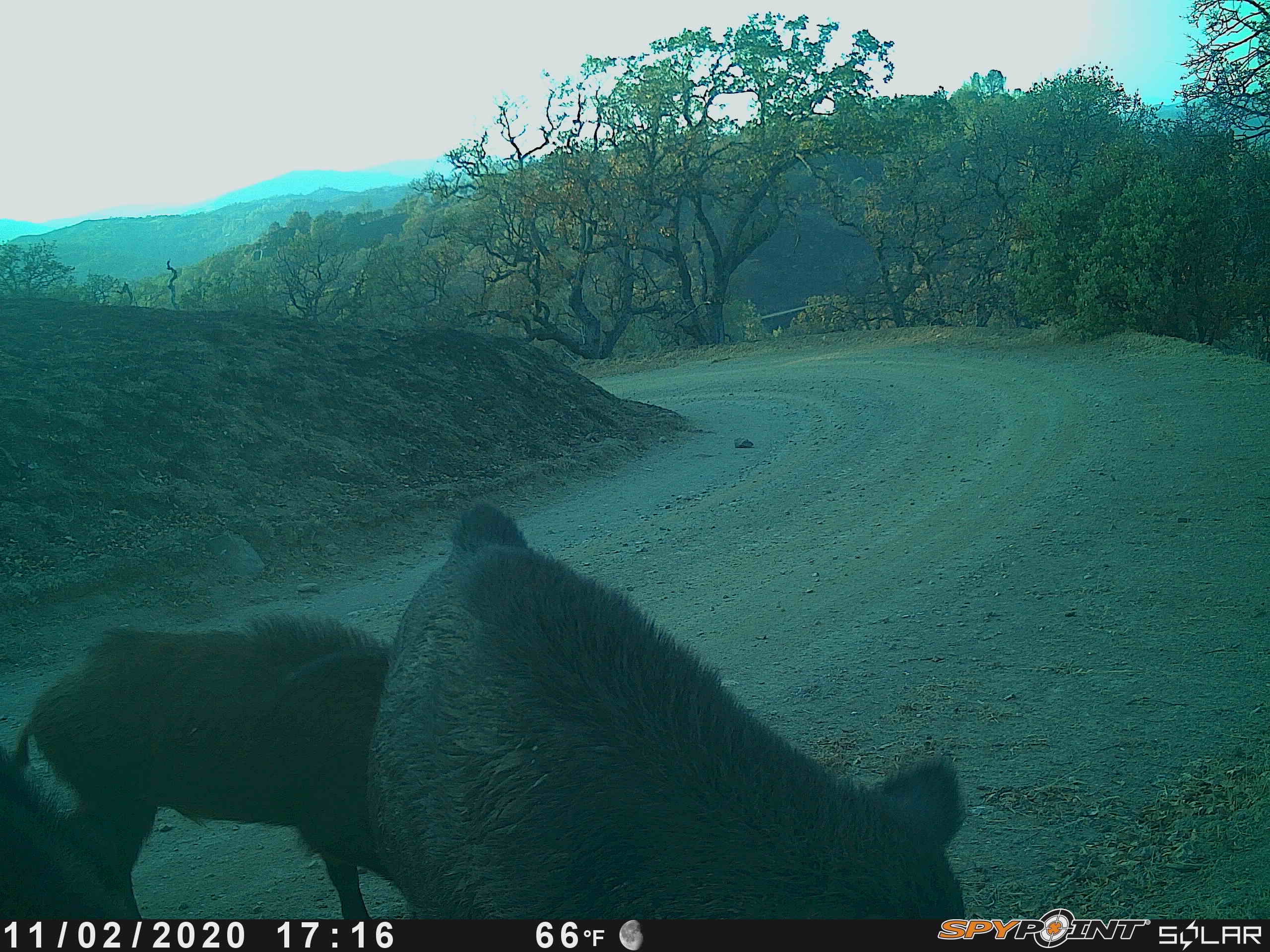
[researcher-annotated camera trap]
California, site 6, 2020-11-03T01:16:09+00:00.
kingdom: Animalia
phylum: Chordata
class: Mammalia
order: Artiodactyla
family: Suidae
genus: Sus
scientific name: Sus scrofa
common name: wild boar